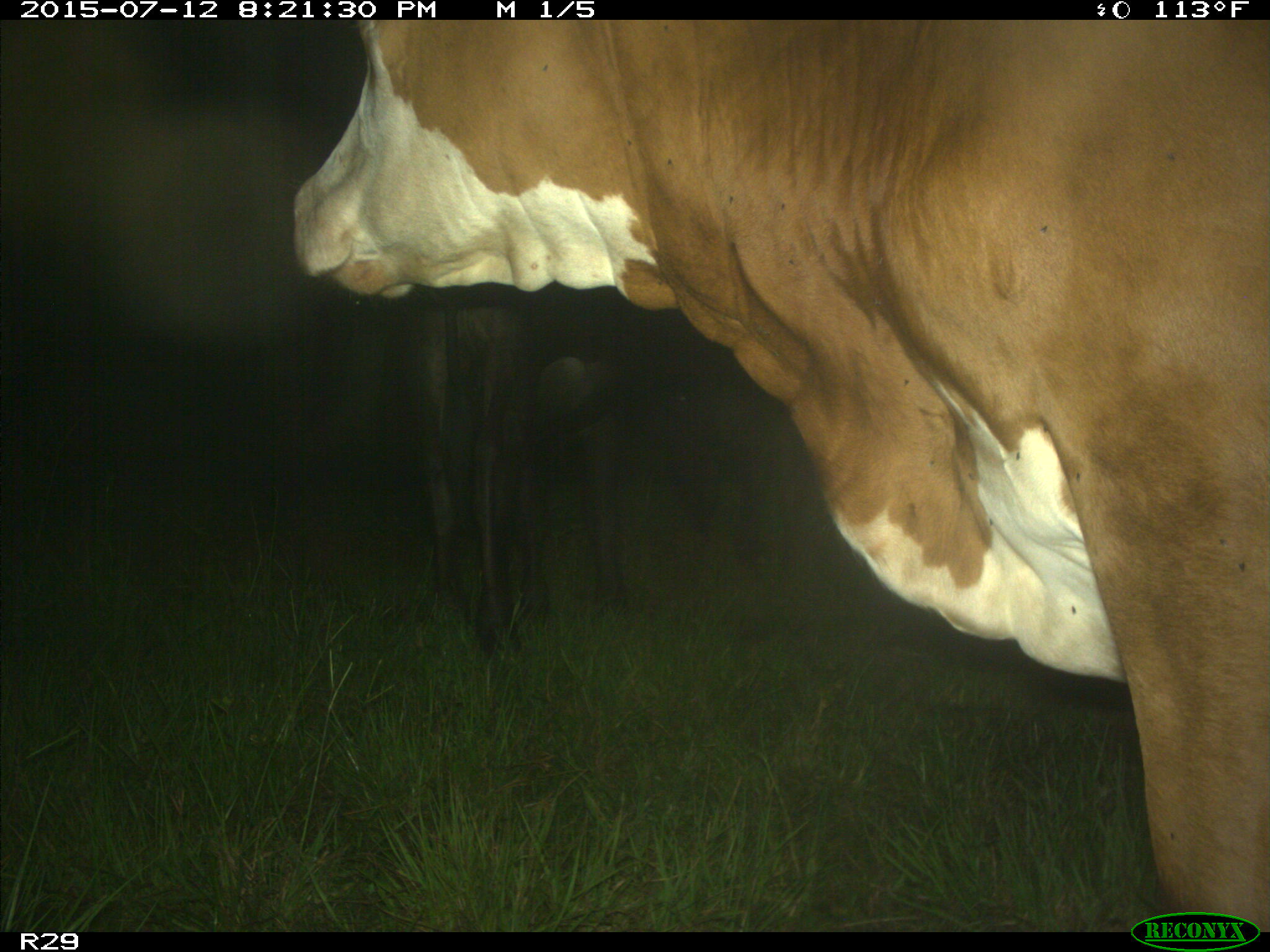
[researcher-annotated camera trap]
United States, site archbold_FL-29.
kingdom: Animalia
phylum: Chordata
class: Mammalia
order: Artiodactyla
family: Bovidae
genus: Bos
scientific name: Bos taurus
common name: domestic cow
Bos taurus (domestic cow).